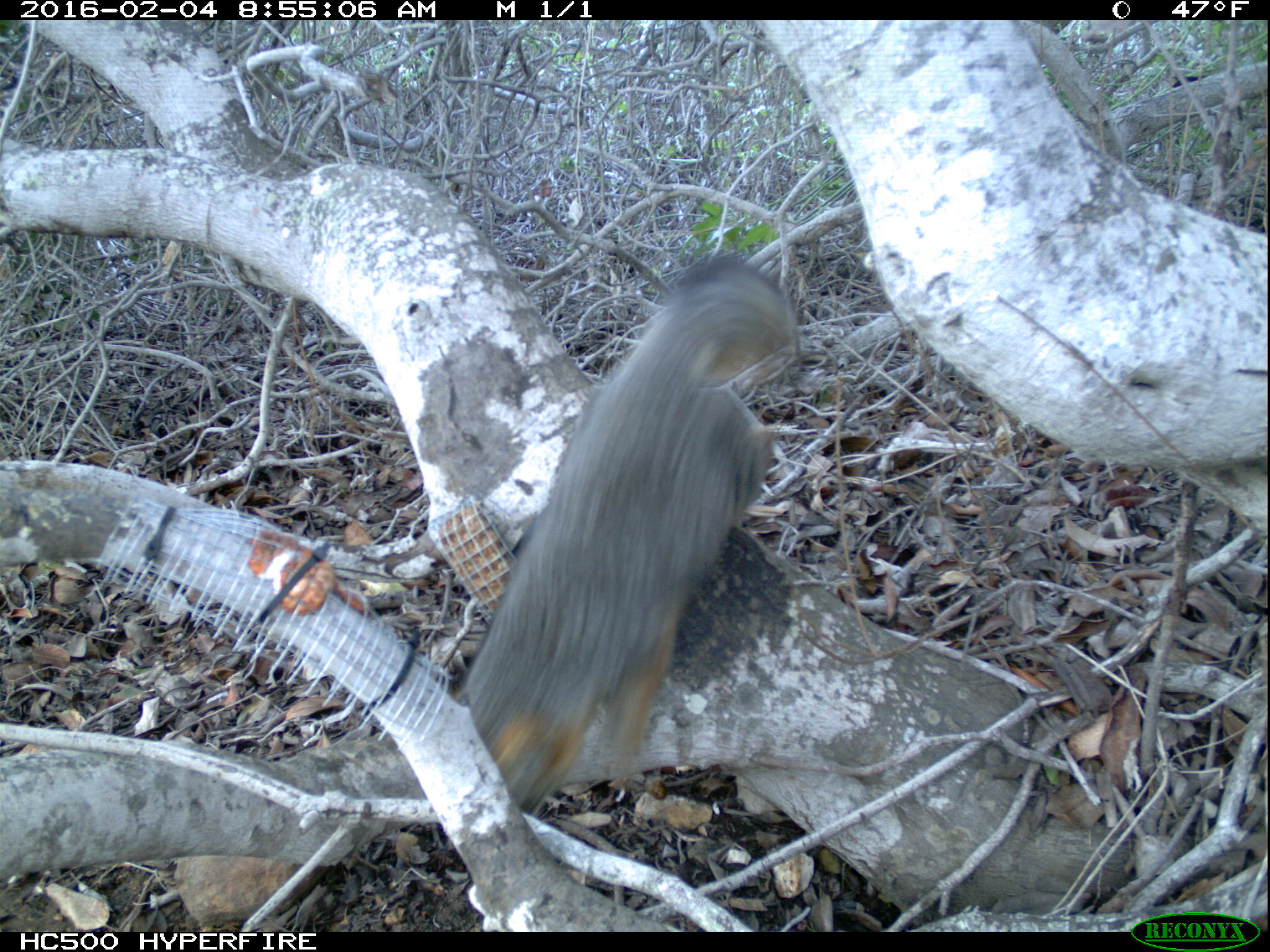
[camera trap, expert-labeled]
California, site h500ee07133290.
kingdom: Animalia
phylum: Chordata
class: Mammalia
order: Carnivora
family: Canidae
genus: Urocyon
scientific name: Urocyon littoralis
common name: island fox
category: fox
Fox (island fox) (Urocyon littoralis).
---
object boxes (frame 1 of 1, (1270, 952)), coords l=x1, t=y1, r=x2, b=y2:
fox: l=452, t=256, r=791, b=814